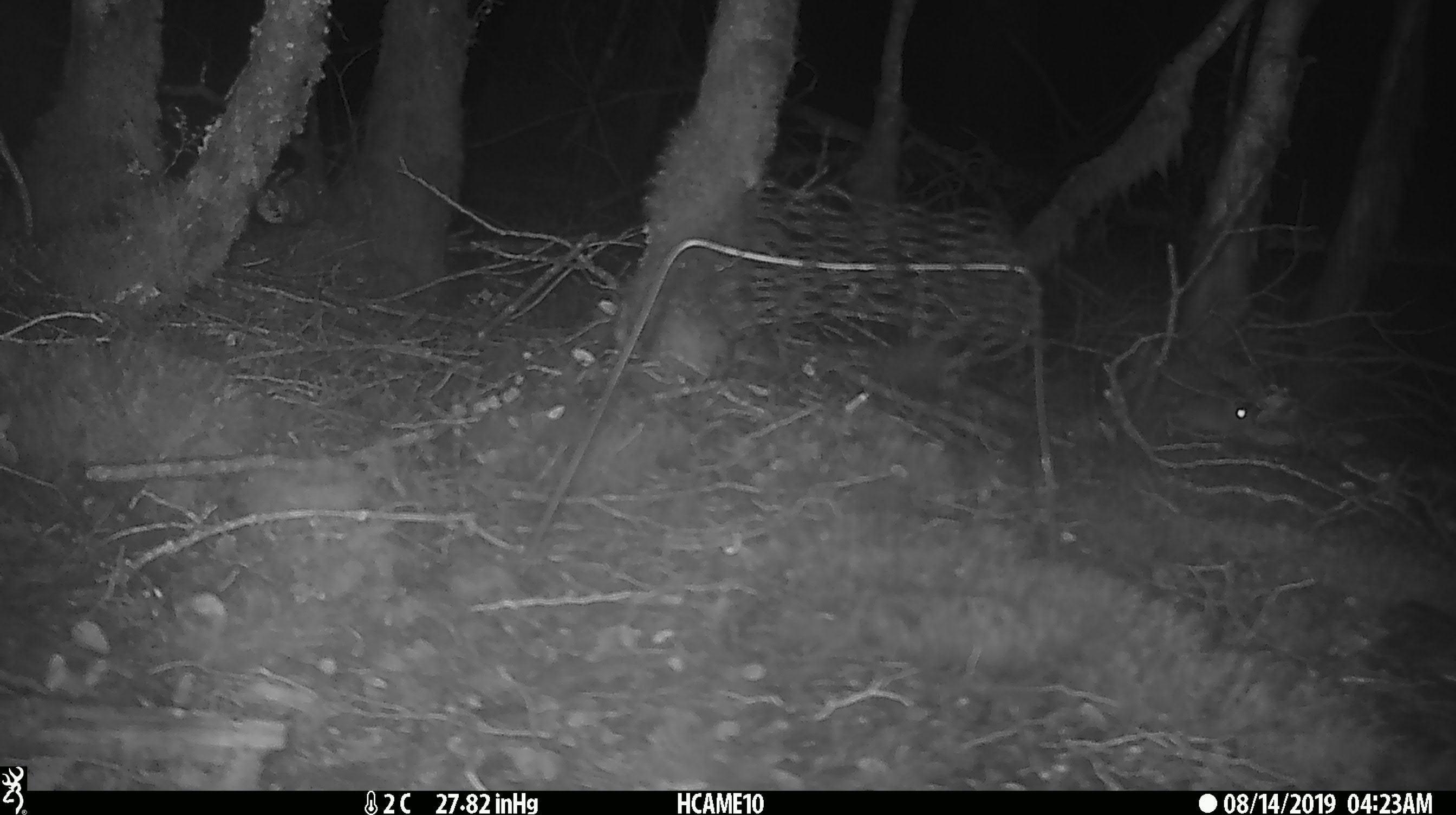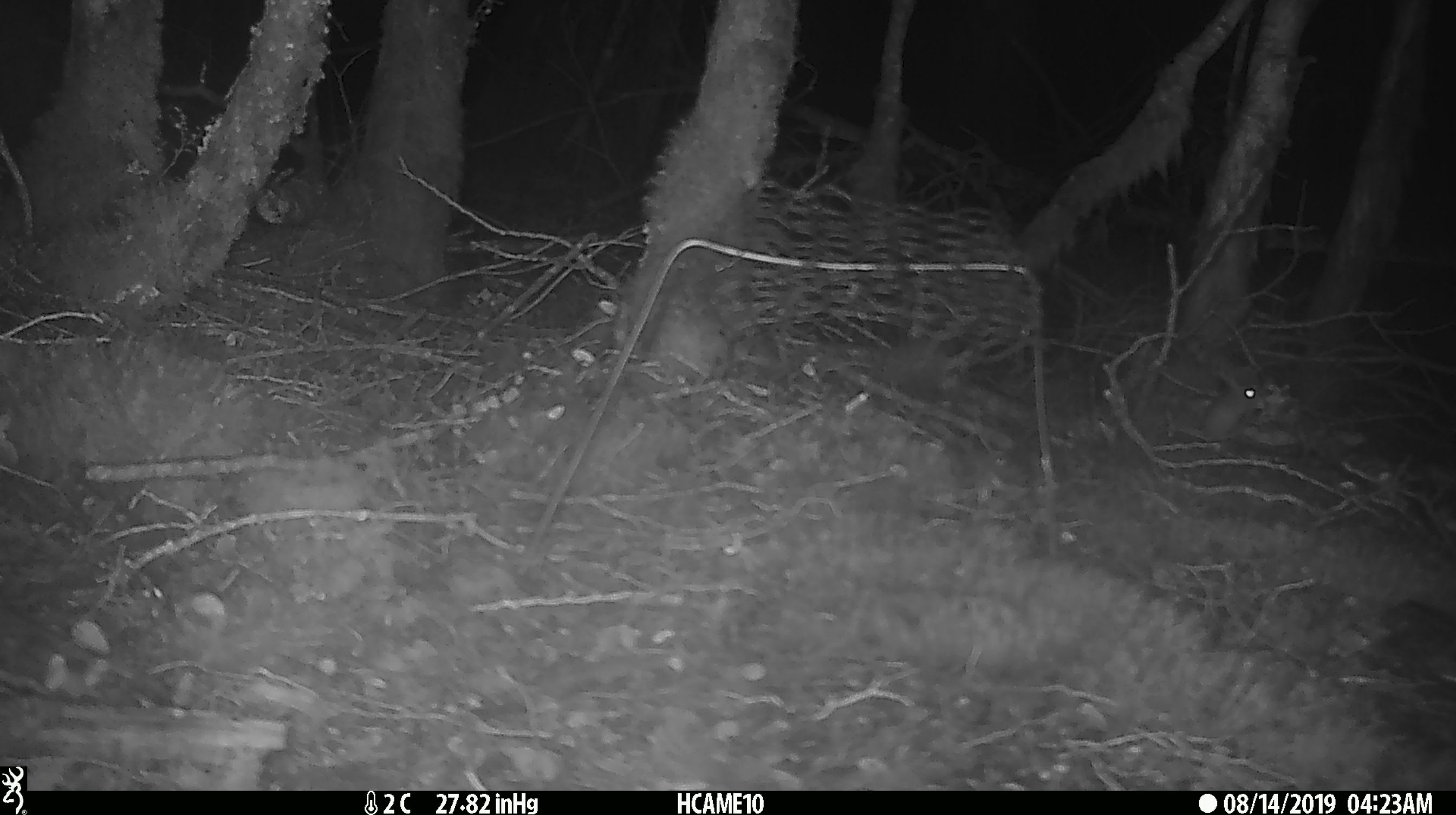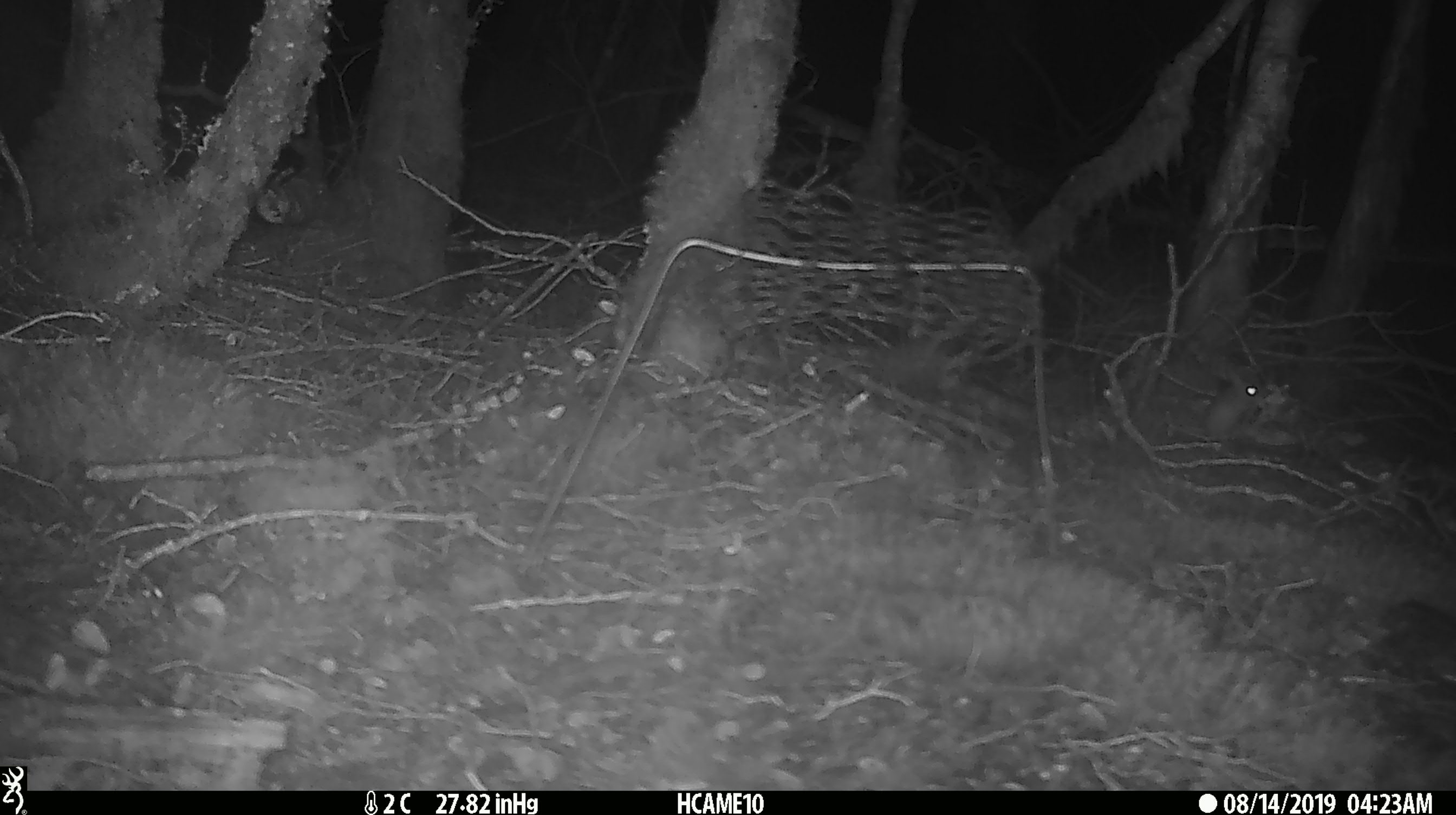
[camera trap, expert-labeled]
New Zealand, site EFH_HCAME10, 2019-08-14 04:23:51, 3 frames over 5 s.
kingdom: Animalia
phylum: Chordata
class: Mammalia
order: Rodentia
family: Muridae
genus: Mus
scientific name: Mus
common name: mouse